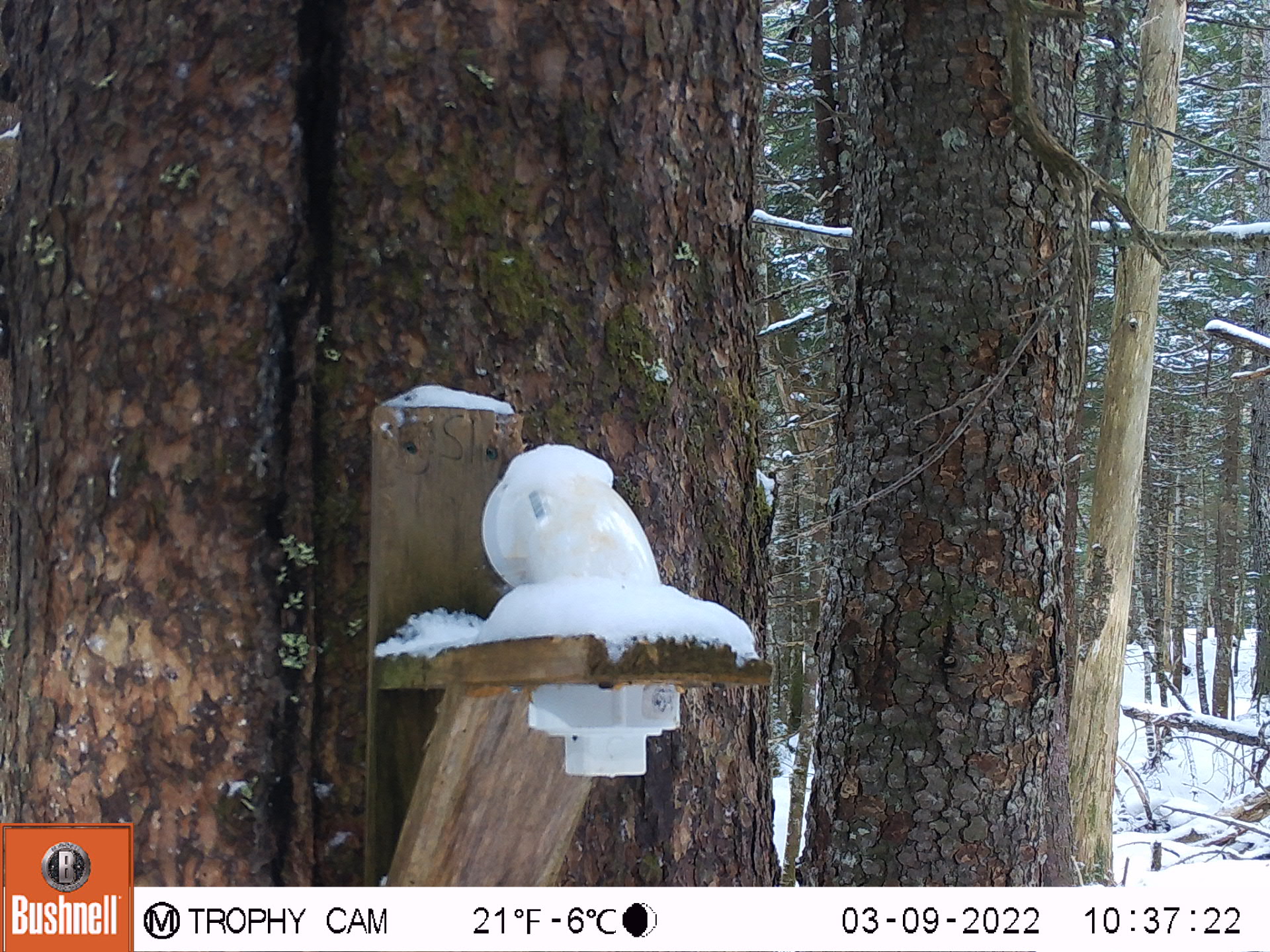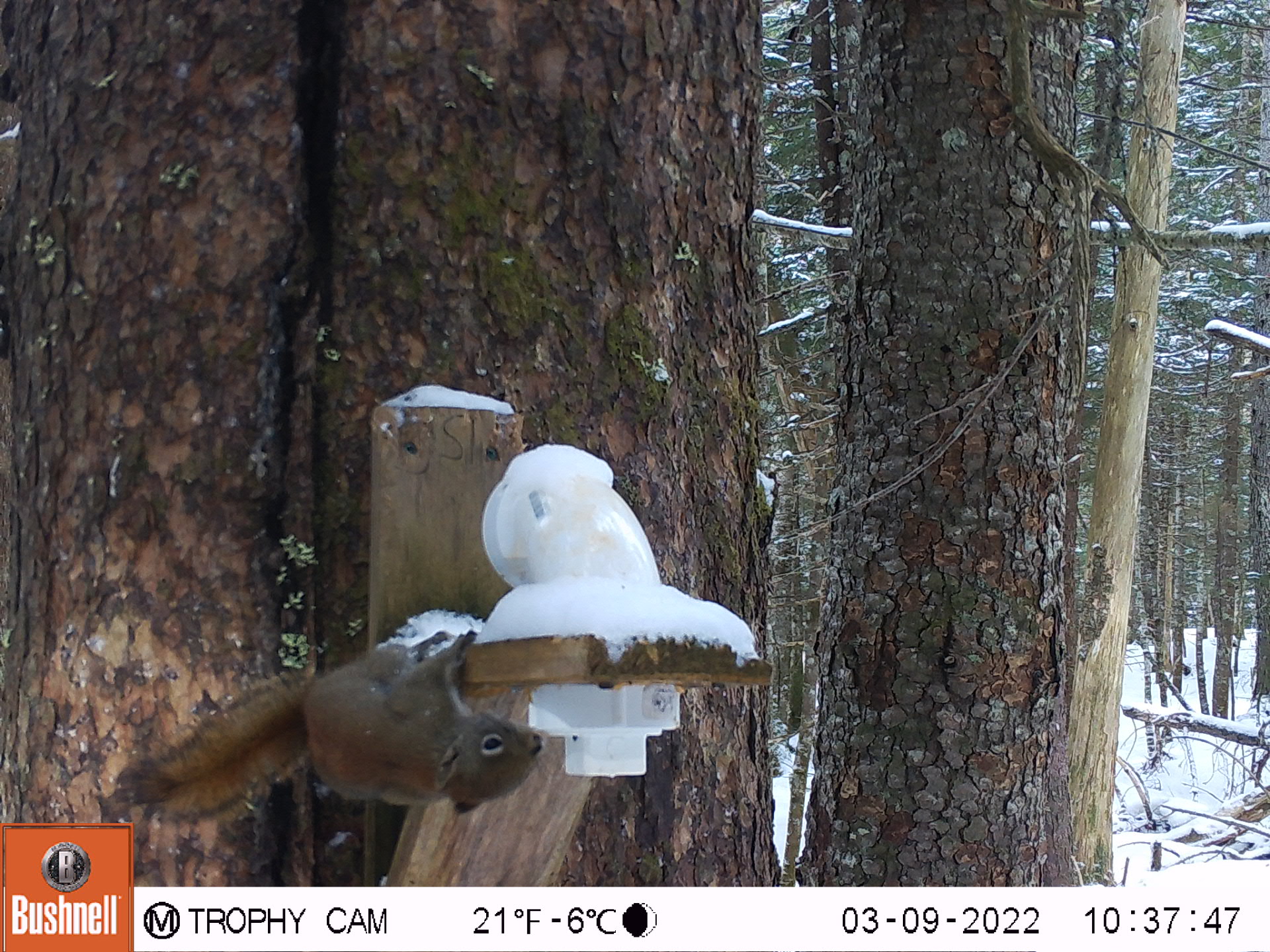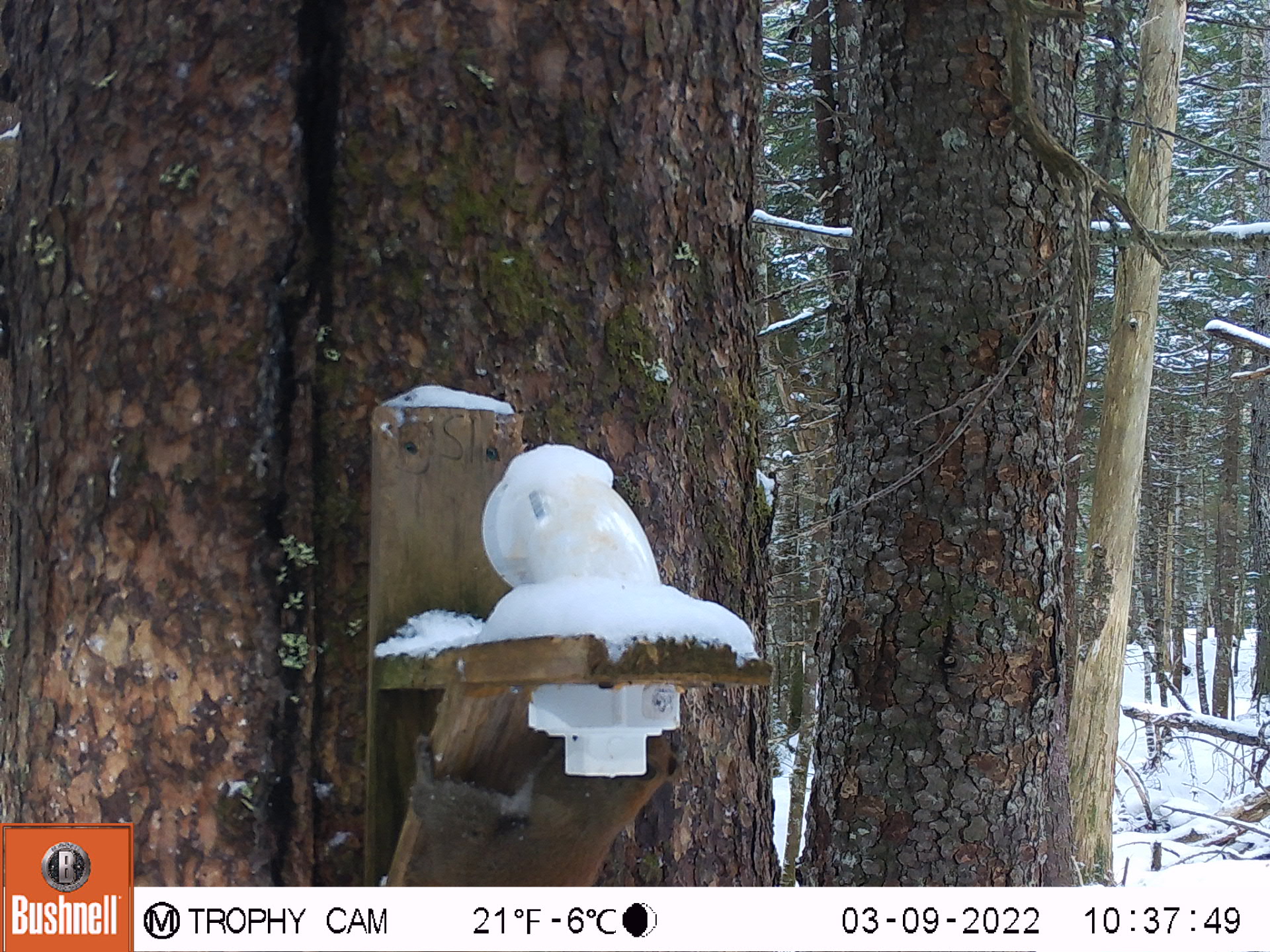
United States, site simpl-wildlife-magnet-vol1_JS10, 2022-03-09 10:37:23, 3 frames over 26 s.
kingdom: Animalia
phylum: Chordata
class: Mammalia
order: Rodentia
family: Sciuridae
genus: Tamiasciurus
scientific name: Tamiasciurus hudsonicus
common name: red squirrel